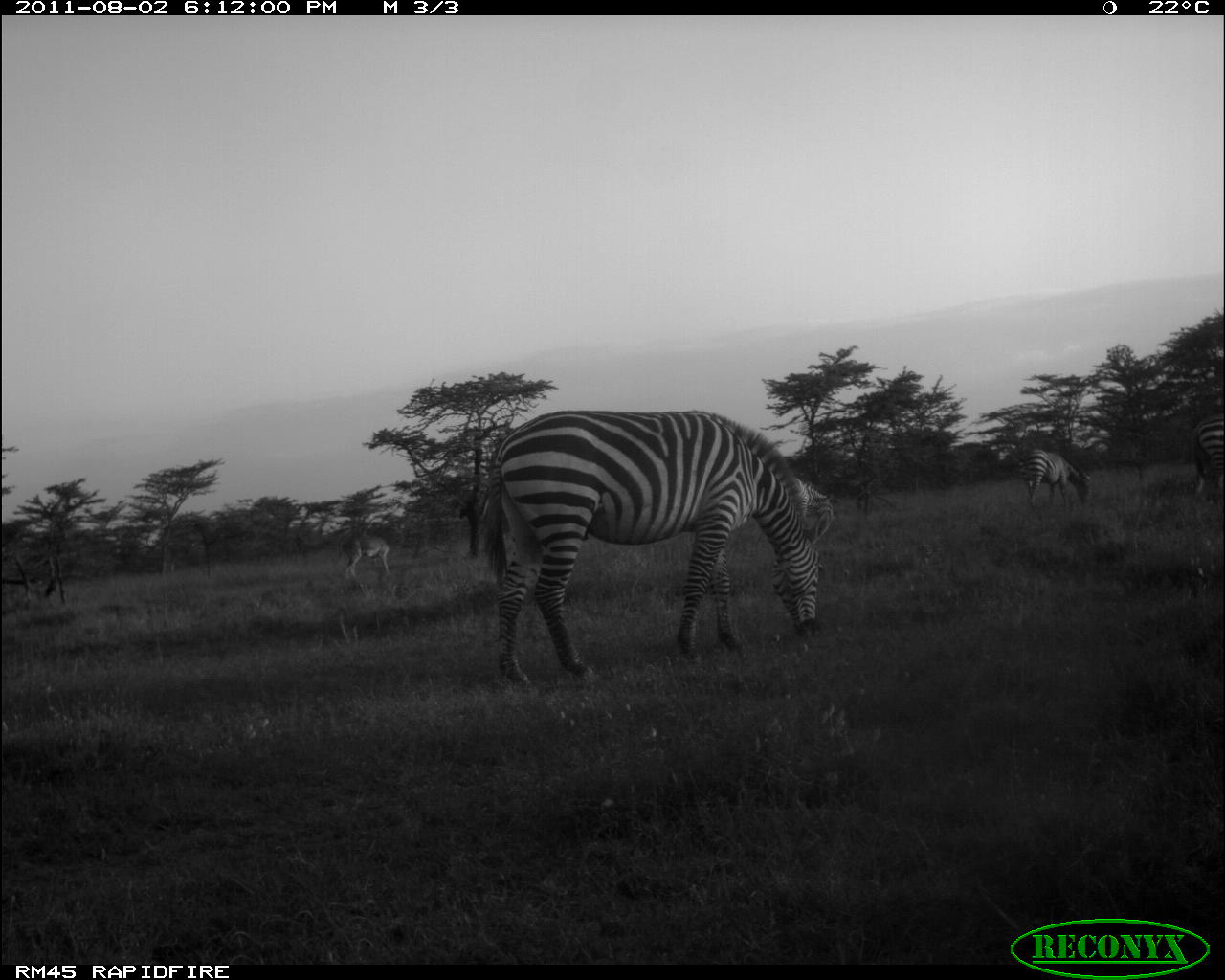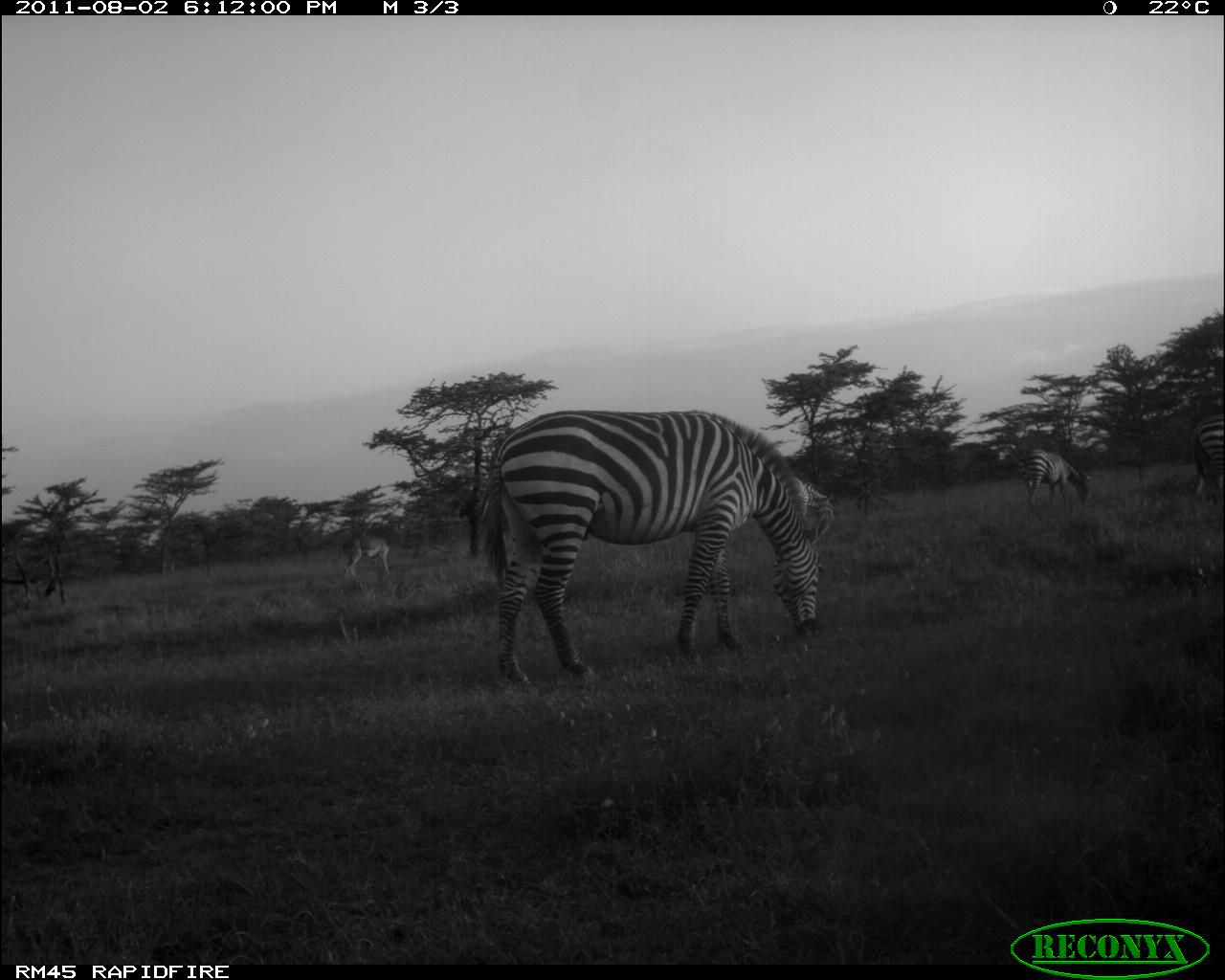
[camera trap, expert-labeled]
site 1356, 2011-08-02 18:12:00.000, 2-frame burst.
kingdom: Animalia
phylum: Chordata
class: Mammalia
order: Perissodactyla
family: Equidae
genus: Equus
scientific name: Equus quagga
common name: plains zebra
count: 4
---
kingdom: Animalia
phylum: Chordata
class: Mammalia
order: Artiodactyla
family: Bovidae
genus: Aepyceros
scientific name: Aepyceros melampus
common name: impala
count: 1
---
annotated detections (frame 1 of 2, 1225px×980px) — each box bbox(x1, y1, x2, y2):
equus quagga: bbox(476, 408, 836, 685); bbox(1018, 444, 1094, 510); bbox(1190, 413, 1225, 520); bbox(340, 531, 395, 579); bbox(794, 476, 833, 515)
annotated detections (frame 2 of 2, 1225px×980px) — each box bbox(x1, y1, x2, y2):
aepyceros melampus: bbox(473, 410, 828, 689); bbox(1024, 447, 1091, 511); bbox(1189, 418, 1225, 500); bbox(795, 477, 836, 545); bbox(338, 535, 392, 581)